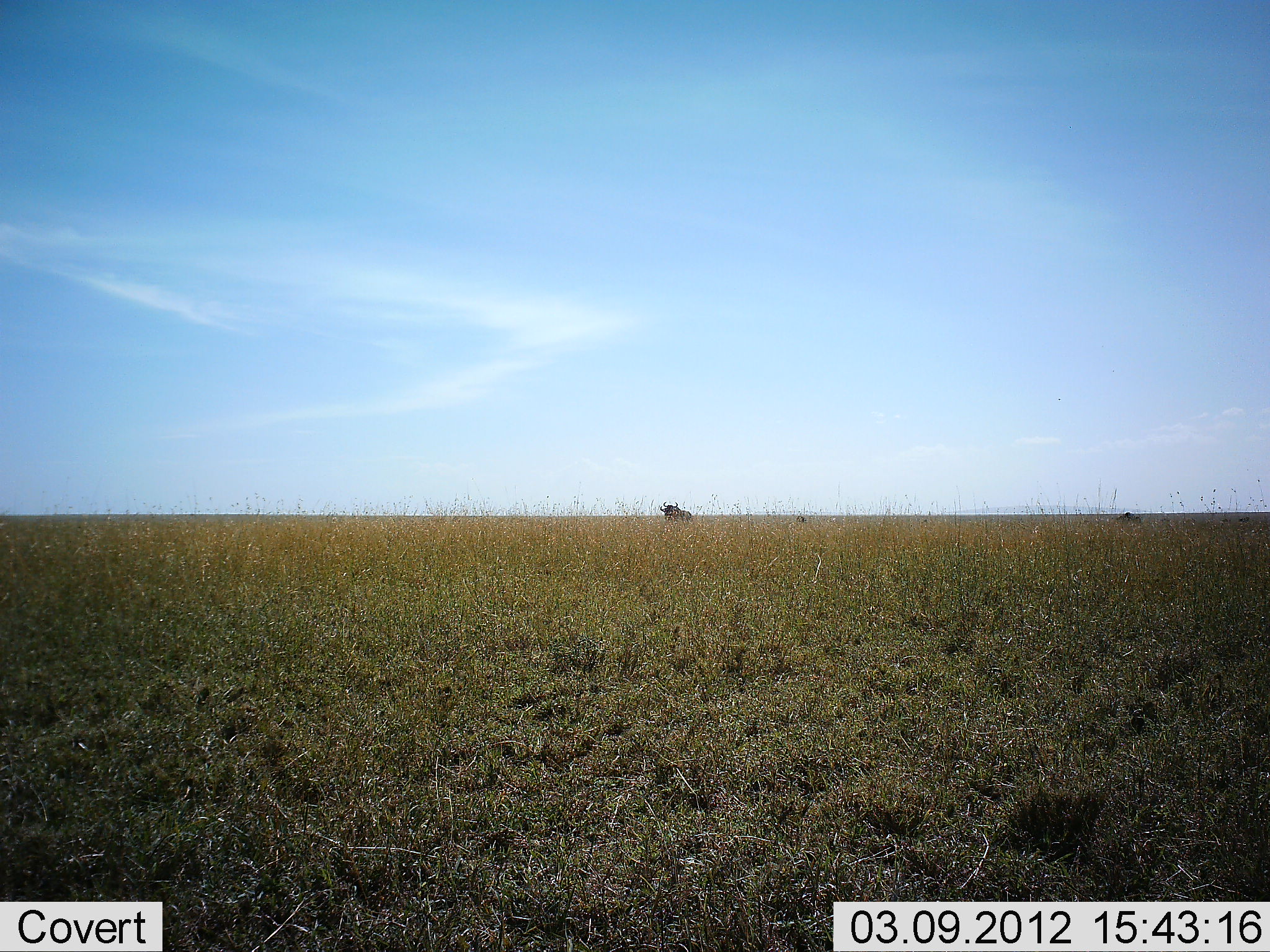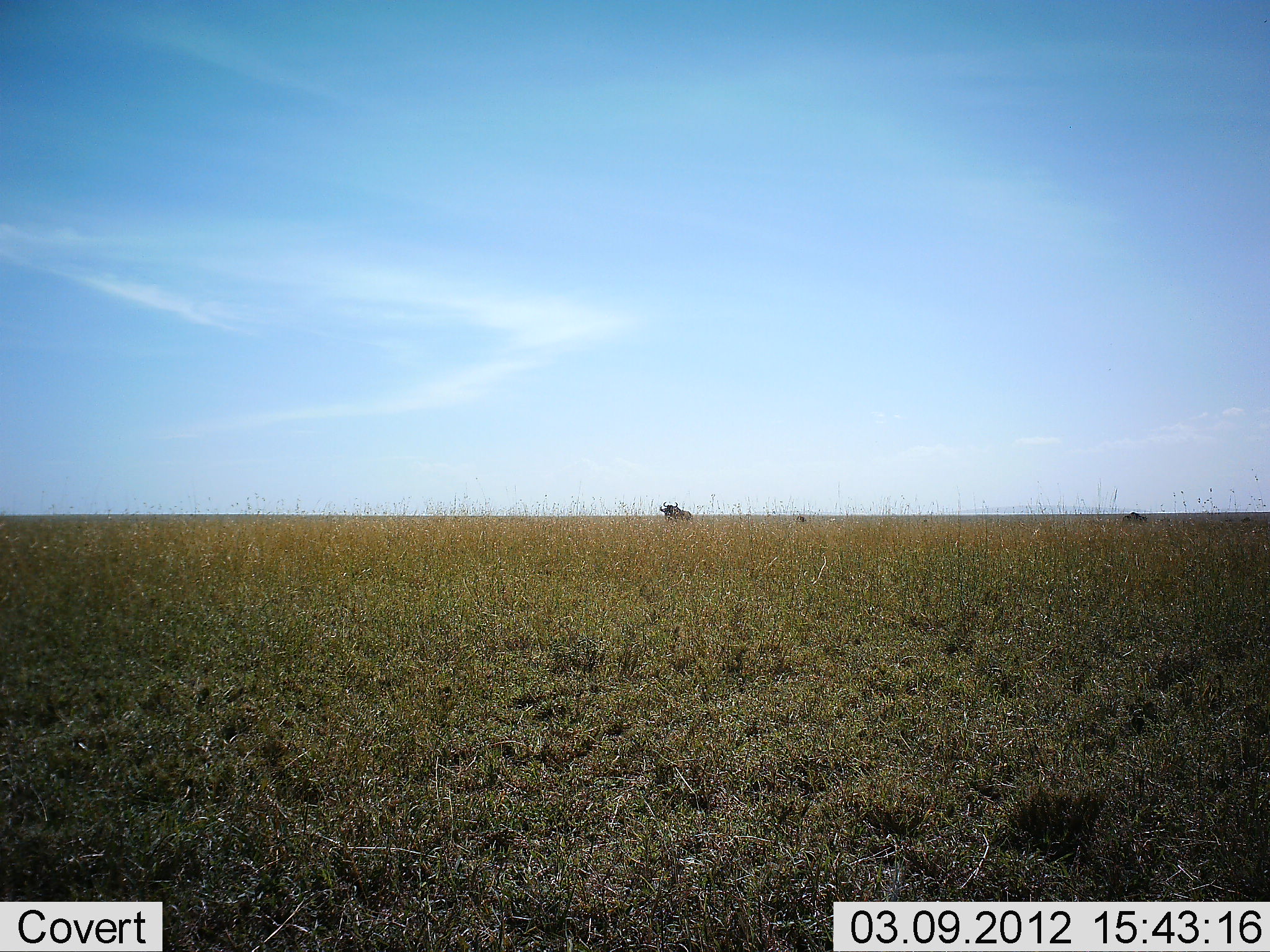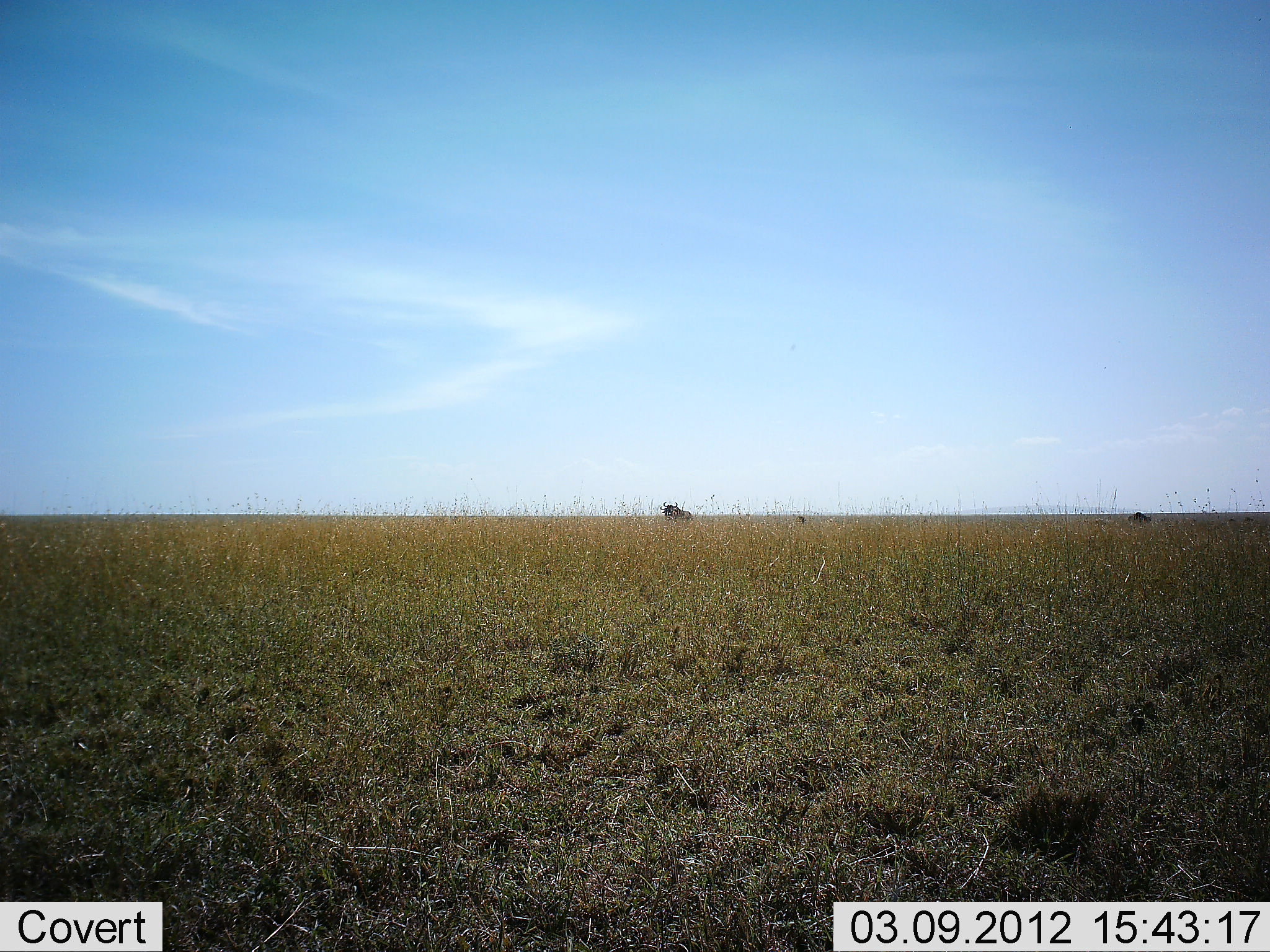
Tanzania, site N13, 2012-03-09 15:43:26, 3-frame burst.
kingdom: Animalia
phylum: Chordata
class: Mammalia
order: Artiodactyla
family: Bovidae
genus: Connochaetes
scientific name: Connochaetes taurinus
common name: blue wildebeest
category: wildebeest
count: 2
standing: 83%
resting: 17%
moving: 50%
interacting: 0%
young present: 0%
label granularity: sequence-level